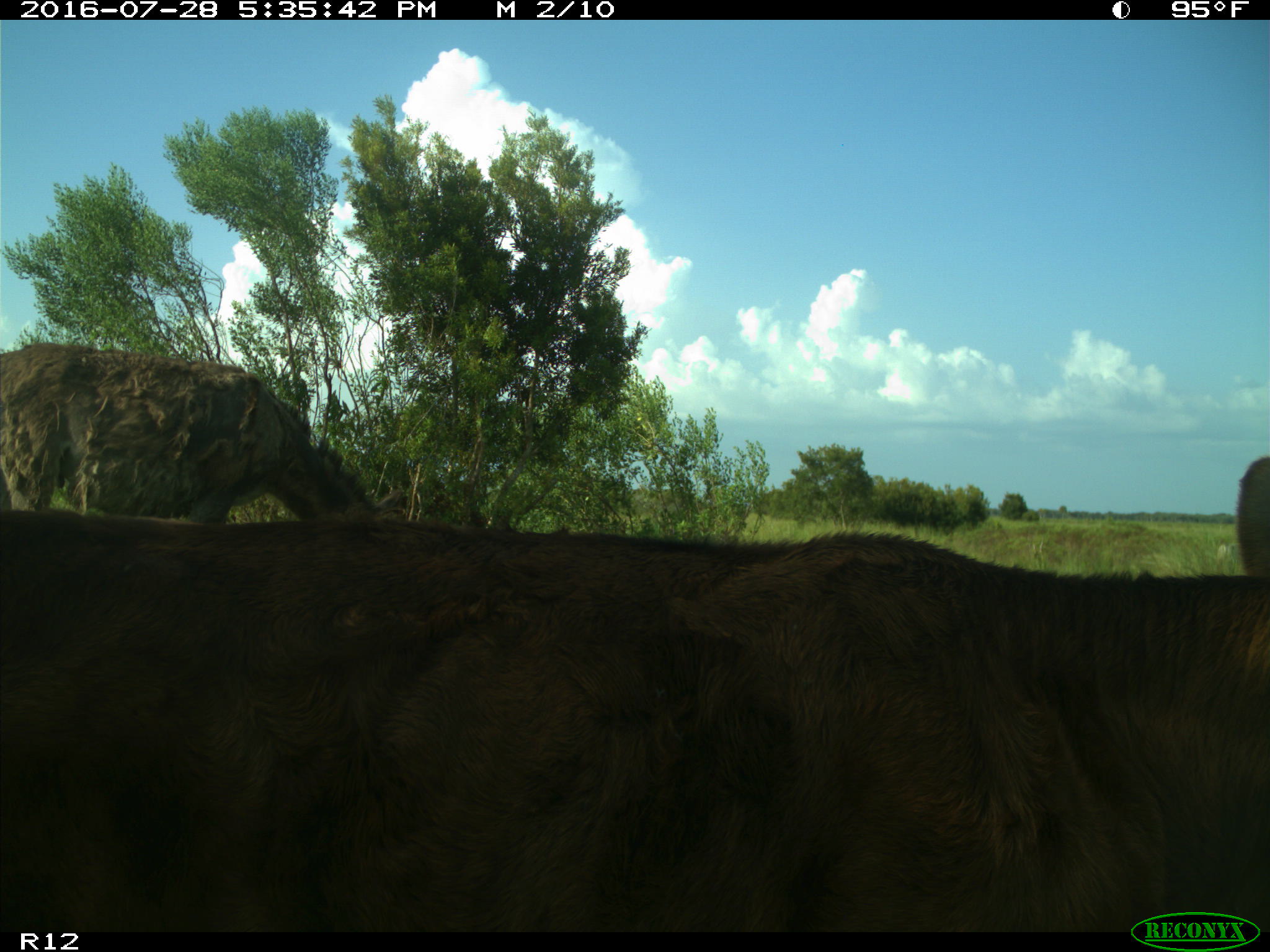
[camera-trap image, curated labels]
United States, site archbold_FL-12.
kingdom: Animalia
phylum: Chordata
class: Mammalia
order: Artiodactyla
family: Bovidae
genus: Bos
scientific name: Bos taurus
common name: domestic cow